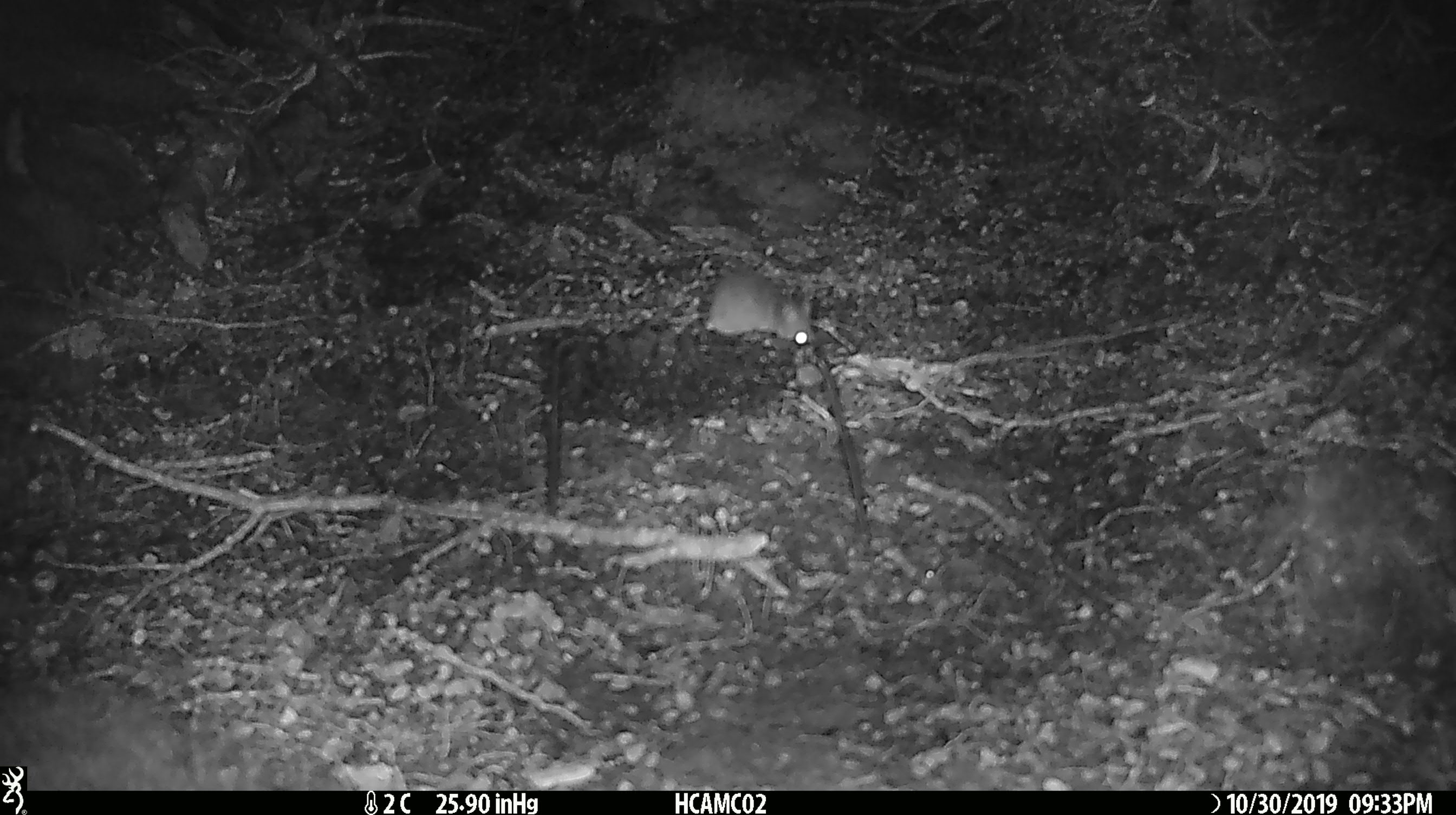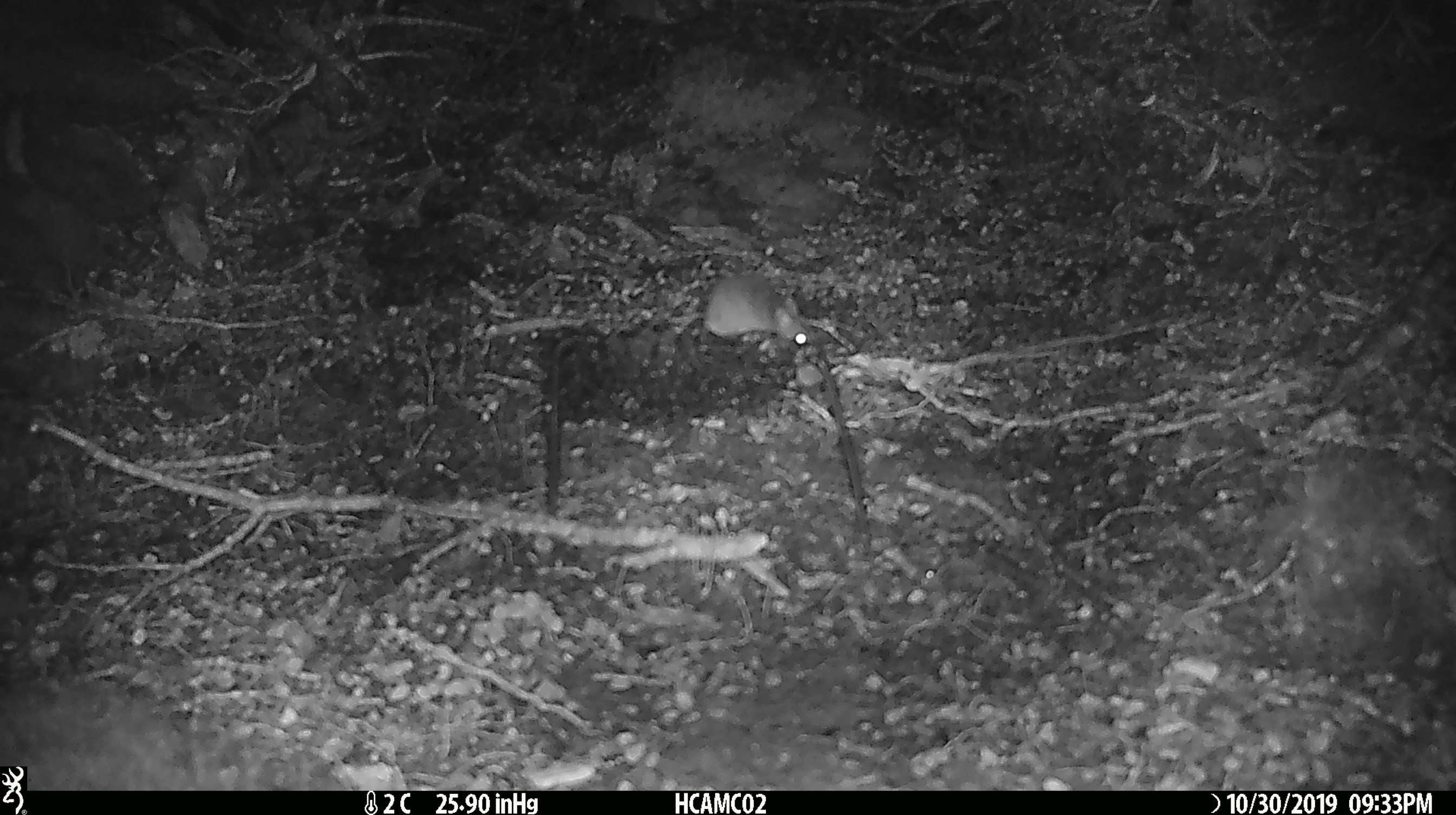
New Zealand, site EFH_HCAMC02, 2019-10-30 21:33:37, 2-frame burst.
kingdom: Animalia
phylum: Chordata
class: Mammalia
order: Rodentia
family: Muridae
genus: Mus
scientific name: Mus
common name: mouse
Mouse (Mus).